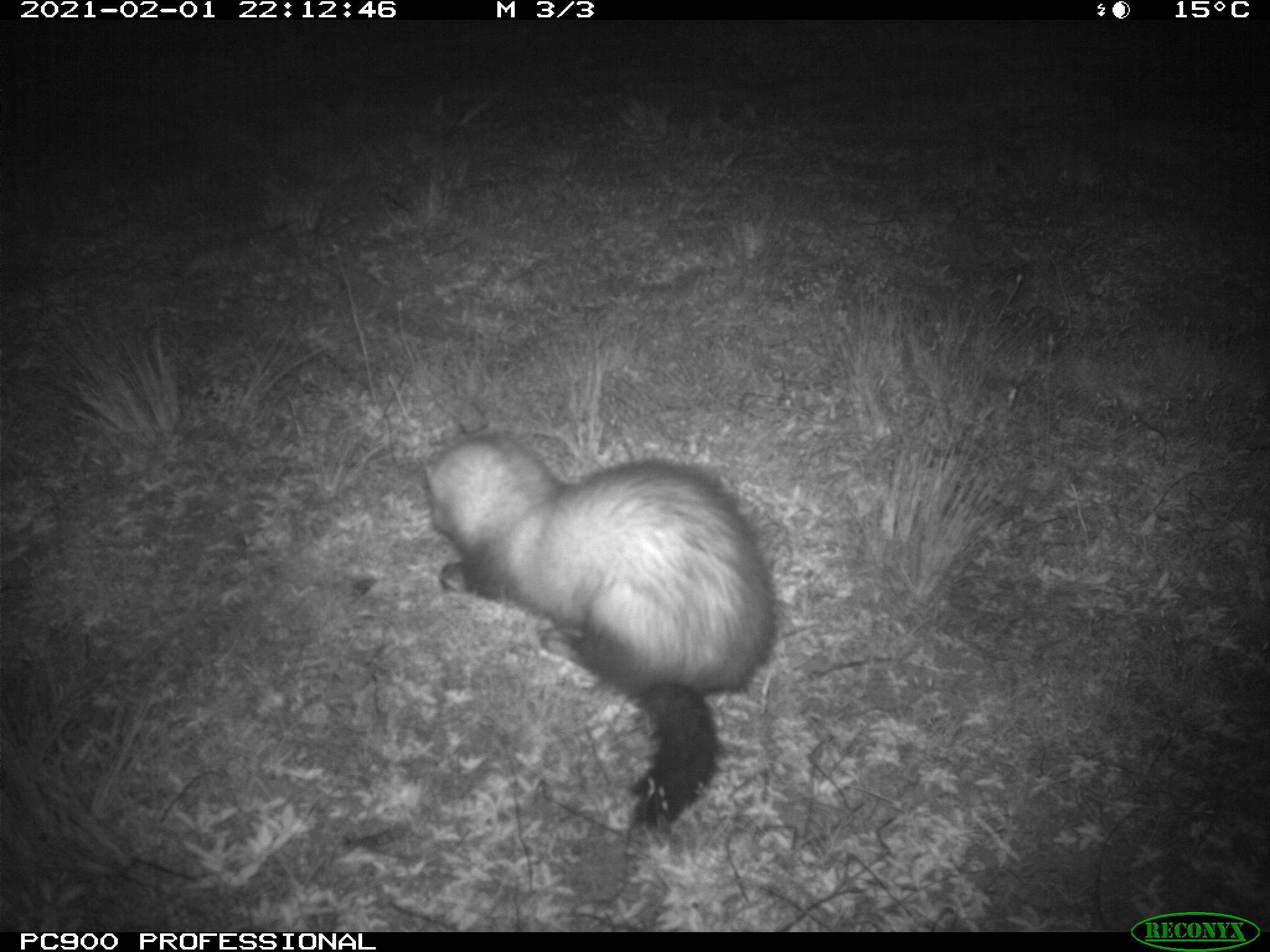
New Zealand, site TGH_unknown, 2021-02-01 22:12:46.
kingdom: Animalia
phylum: Chordata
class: Mammalia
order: Carnivora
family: Mustelidae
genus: Mustela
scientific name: Mustela furo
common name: ferret